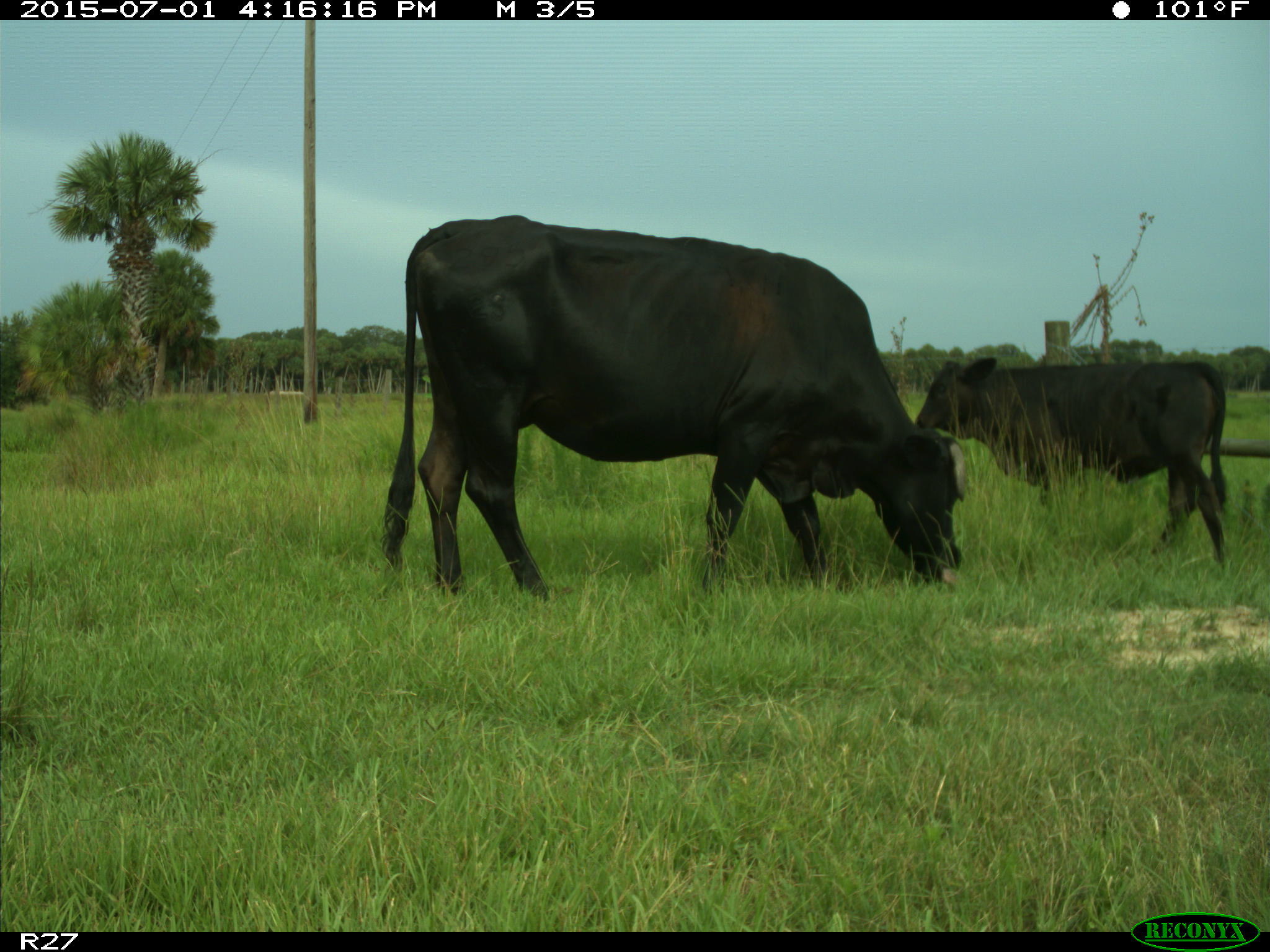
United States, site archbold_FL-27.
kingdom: Animalia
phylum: Chordata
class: Mammalia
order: Artiodactyla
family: Bovidae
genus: Bos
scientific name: Bos taurus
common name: domestic cow